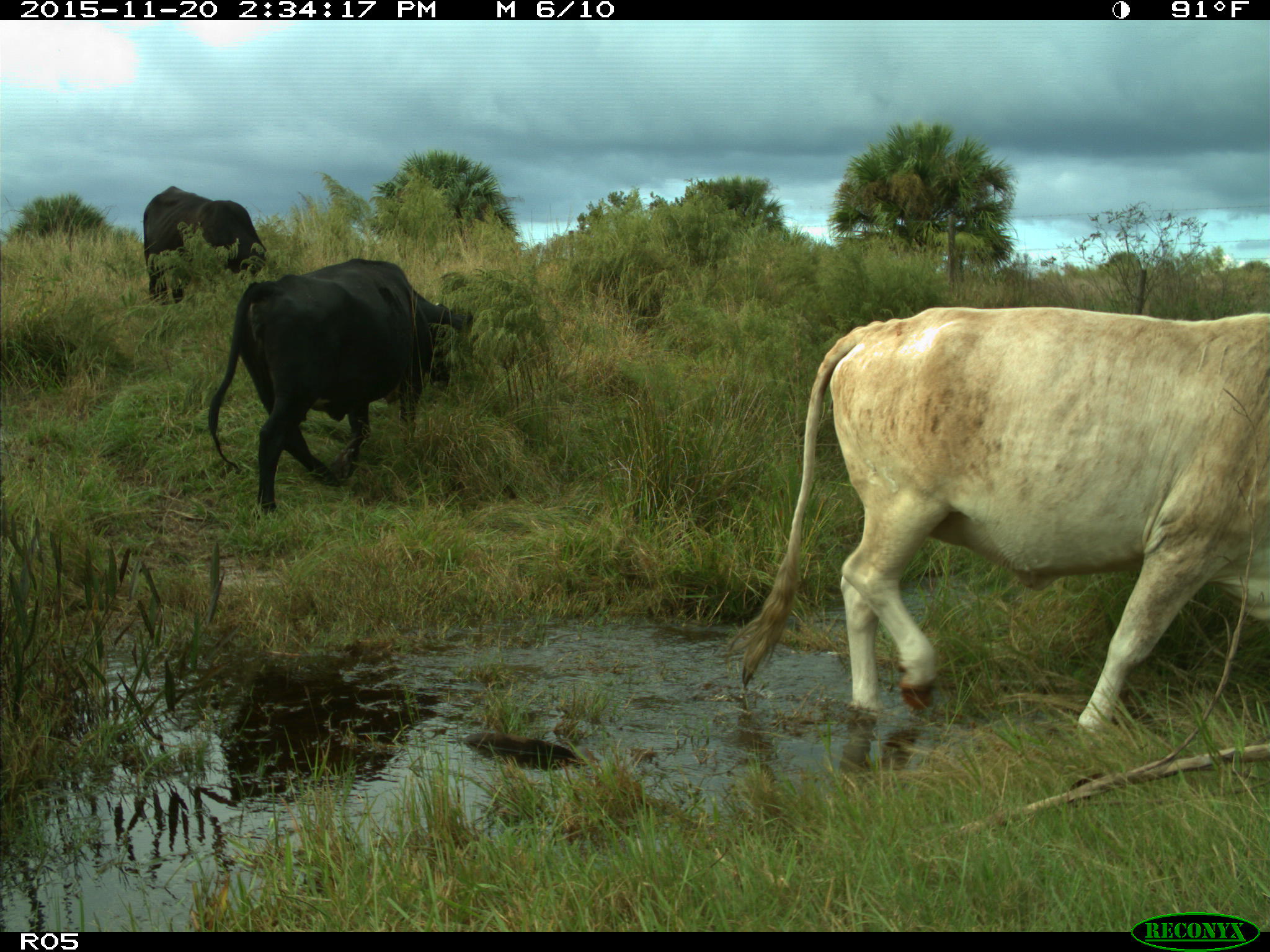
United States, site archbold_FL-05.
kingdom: Animalia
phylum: Chordata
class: Mammalia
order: Artiodactyla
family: Bovidae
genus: Bos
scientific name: Bos taurus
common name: domestic cow